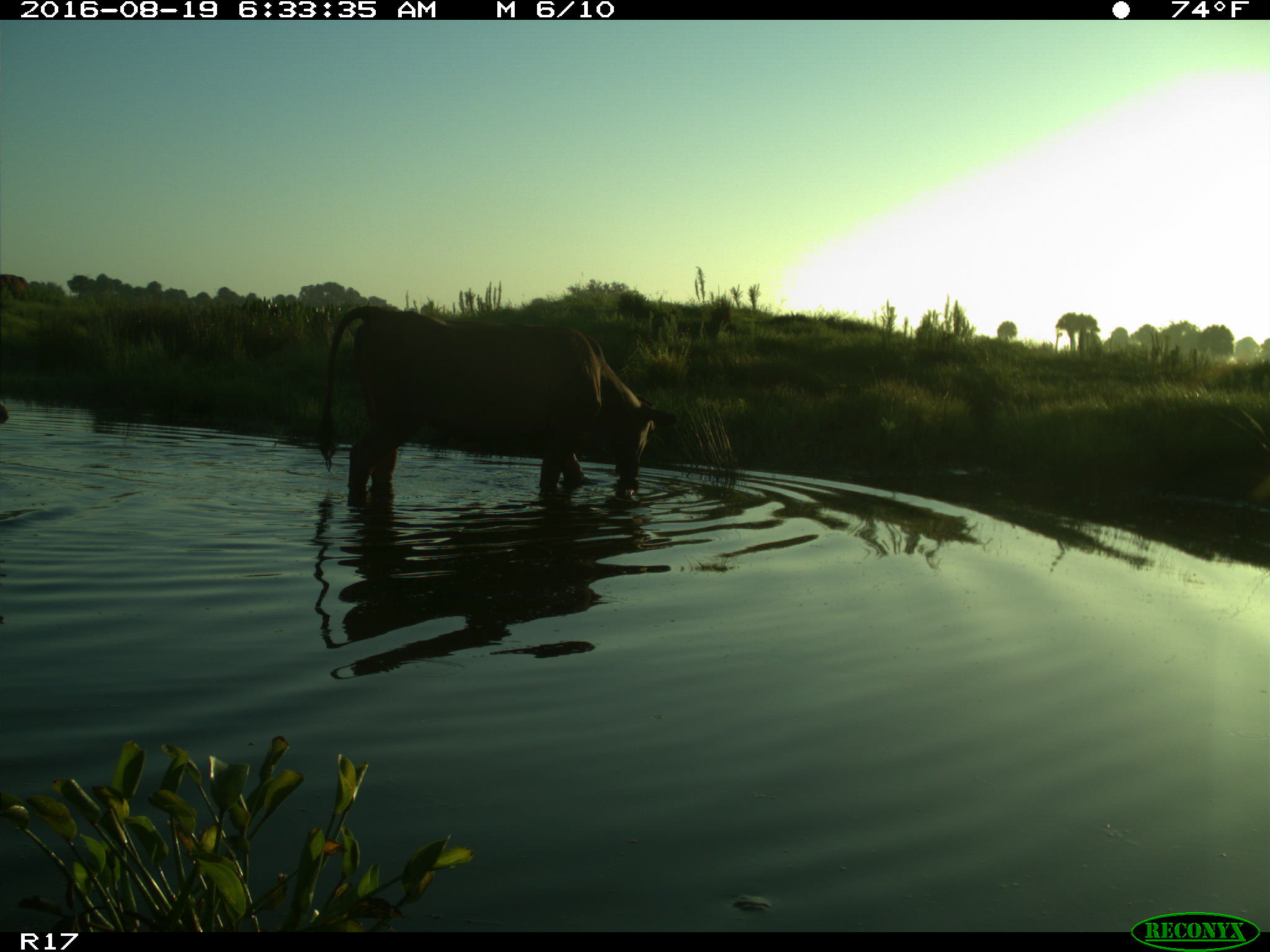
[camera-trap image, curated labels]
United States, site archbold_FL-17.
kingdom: Animalia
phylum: Chordata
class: Mammalia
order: Artiodactyla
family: Bovidae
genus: Bos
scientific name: Bos taurus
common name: domestic cow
Bos taurus (domestic cow).